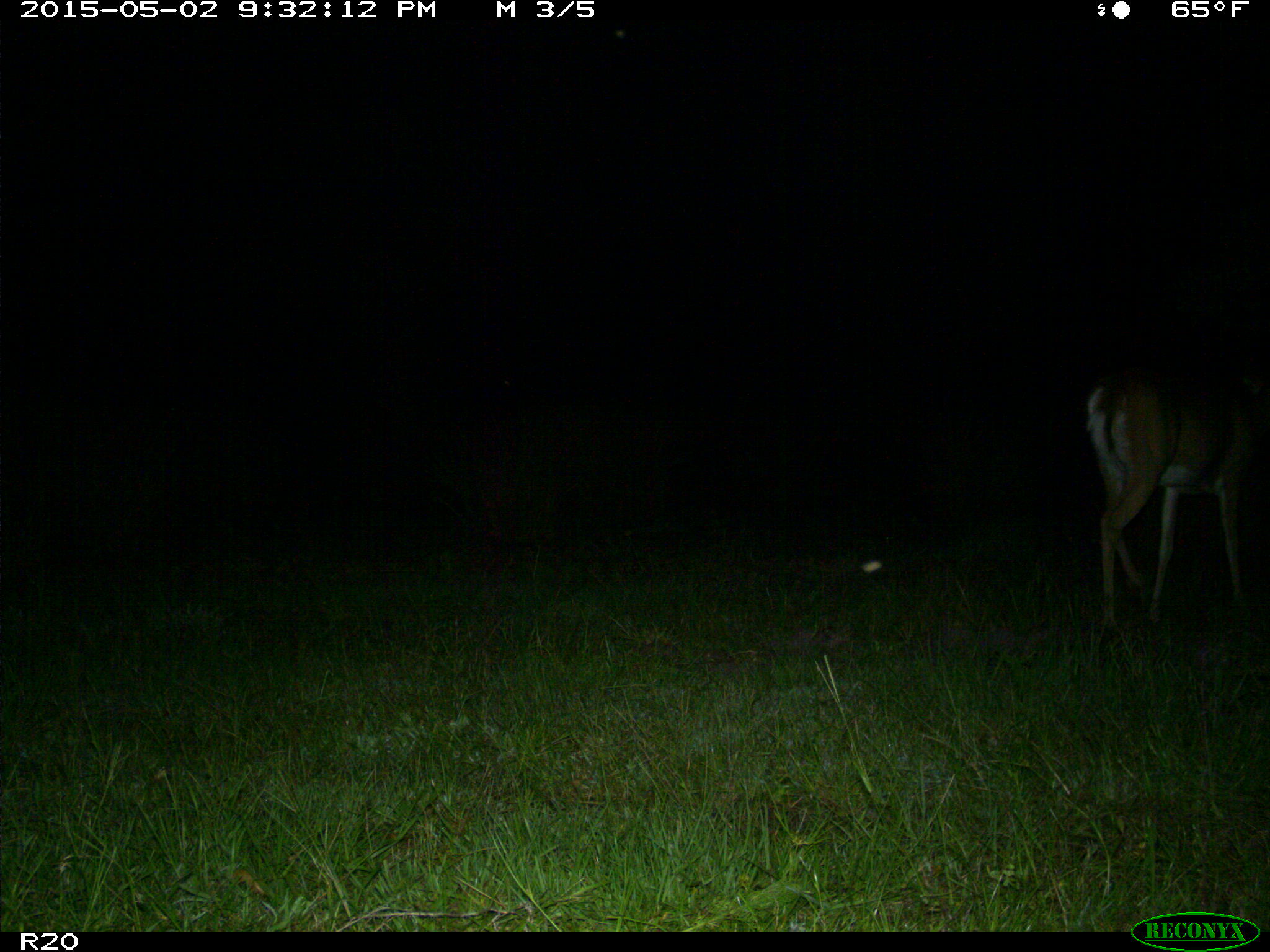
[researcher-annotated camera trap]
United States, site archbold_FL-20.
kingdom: Animalia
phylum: Chordata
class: Mammalia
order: Artiodactyla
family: Cervidae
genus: Odocoileus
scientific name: Odocoileus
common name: deer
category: unidentified deer